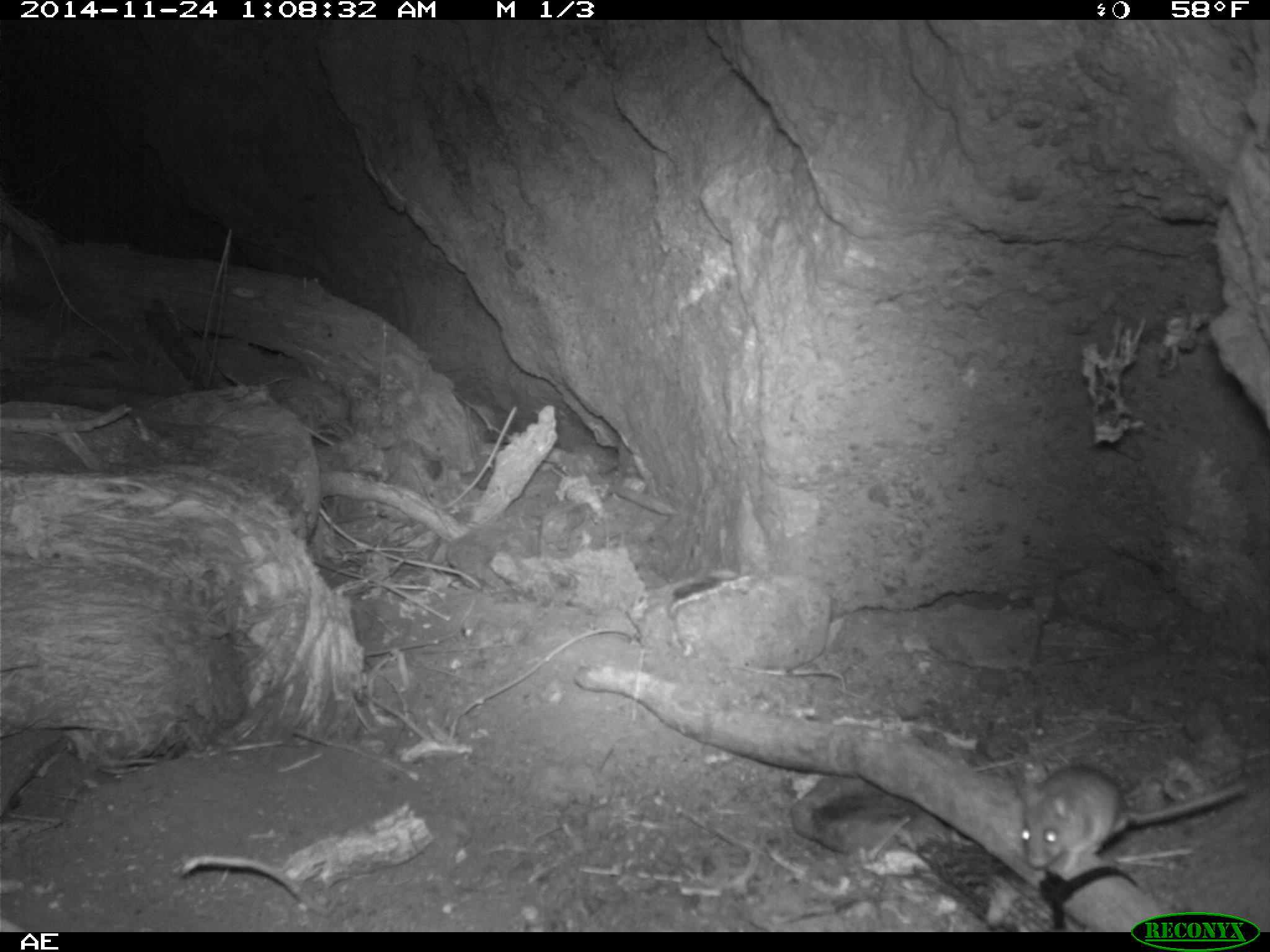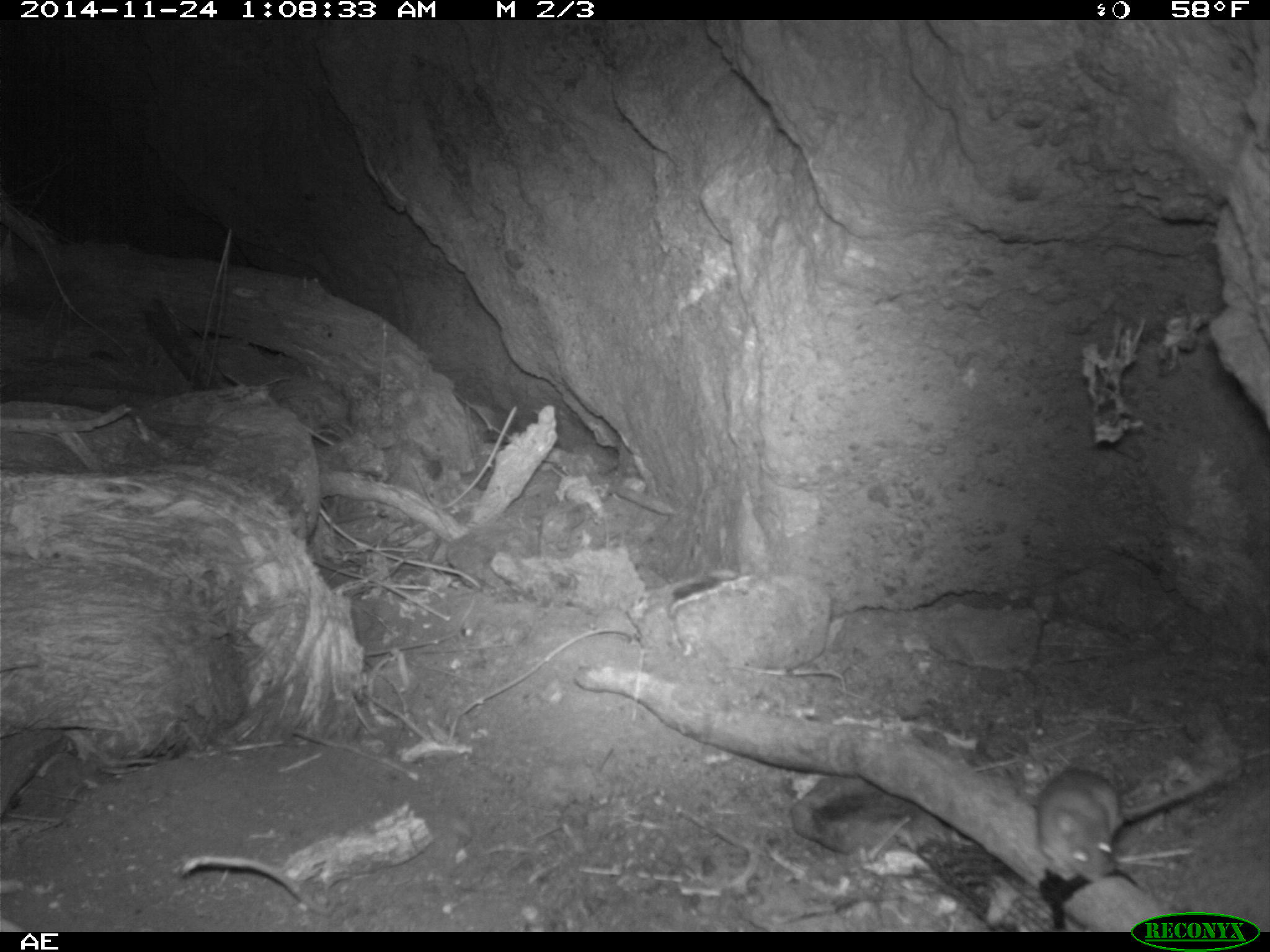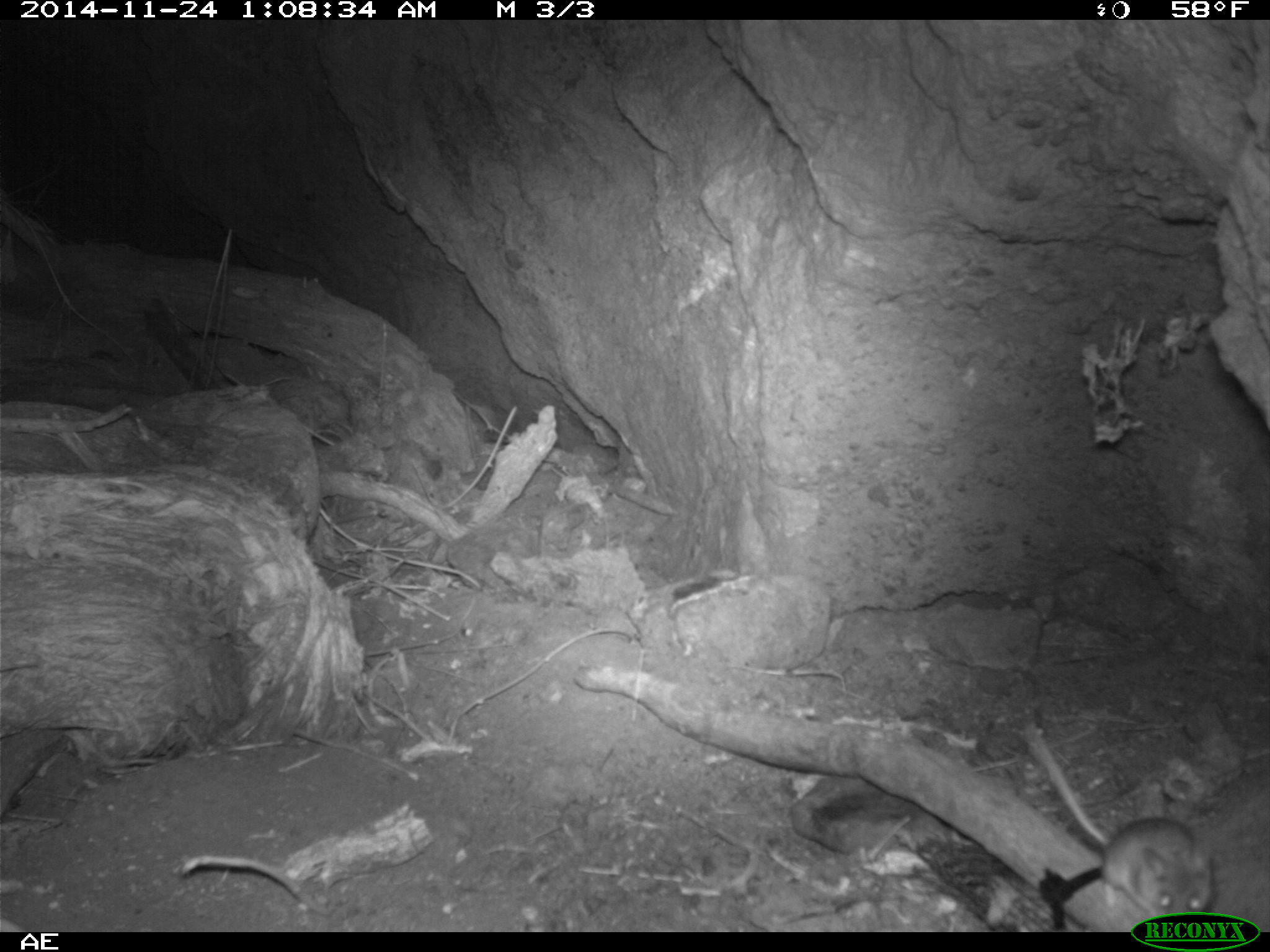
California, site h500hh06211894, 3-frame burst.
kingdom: Animalia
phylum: Chordata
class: Mammalia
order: Rodentia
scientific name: Rodentia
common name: rodent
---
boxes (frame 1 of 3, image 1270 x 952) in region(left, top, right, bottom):
rodent: region(1021, 764, 1247, 869)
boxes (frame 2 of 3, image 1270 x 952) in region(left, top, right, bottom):
rodent: region(1034, 749, 1269, 881)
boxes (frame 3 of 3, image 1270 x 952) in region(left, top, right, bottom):
rodent: region(1026, 721, 1214, 919)